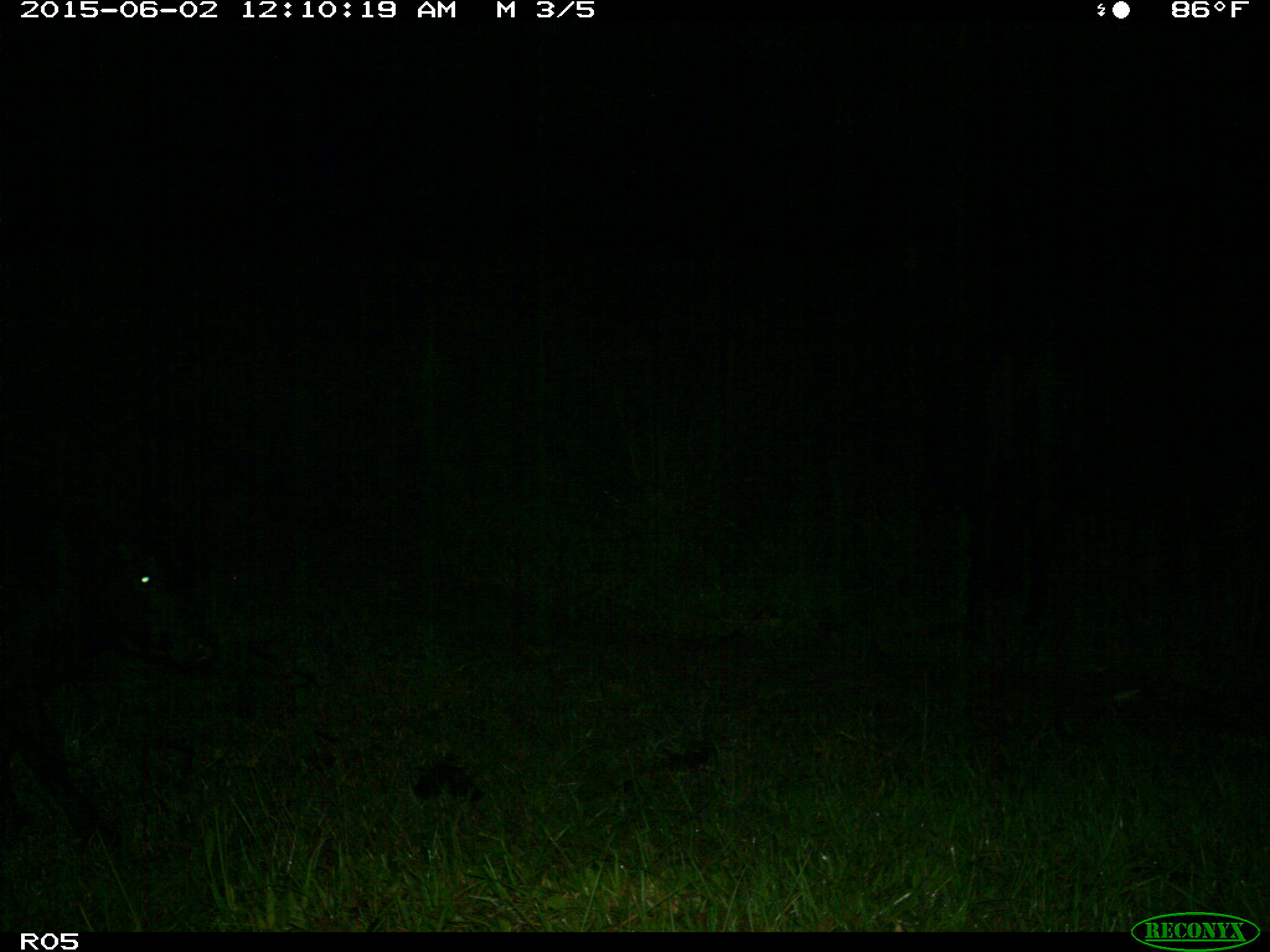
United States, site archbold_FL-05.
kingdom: Animalia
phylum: Chordata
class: Mammalia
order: Artiodactyla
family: Bovidae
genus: Bos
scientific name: Bos taurus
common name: domestic cow